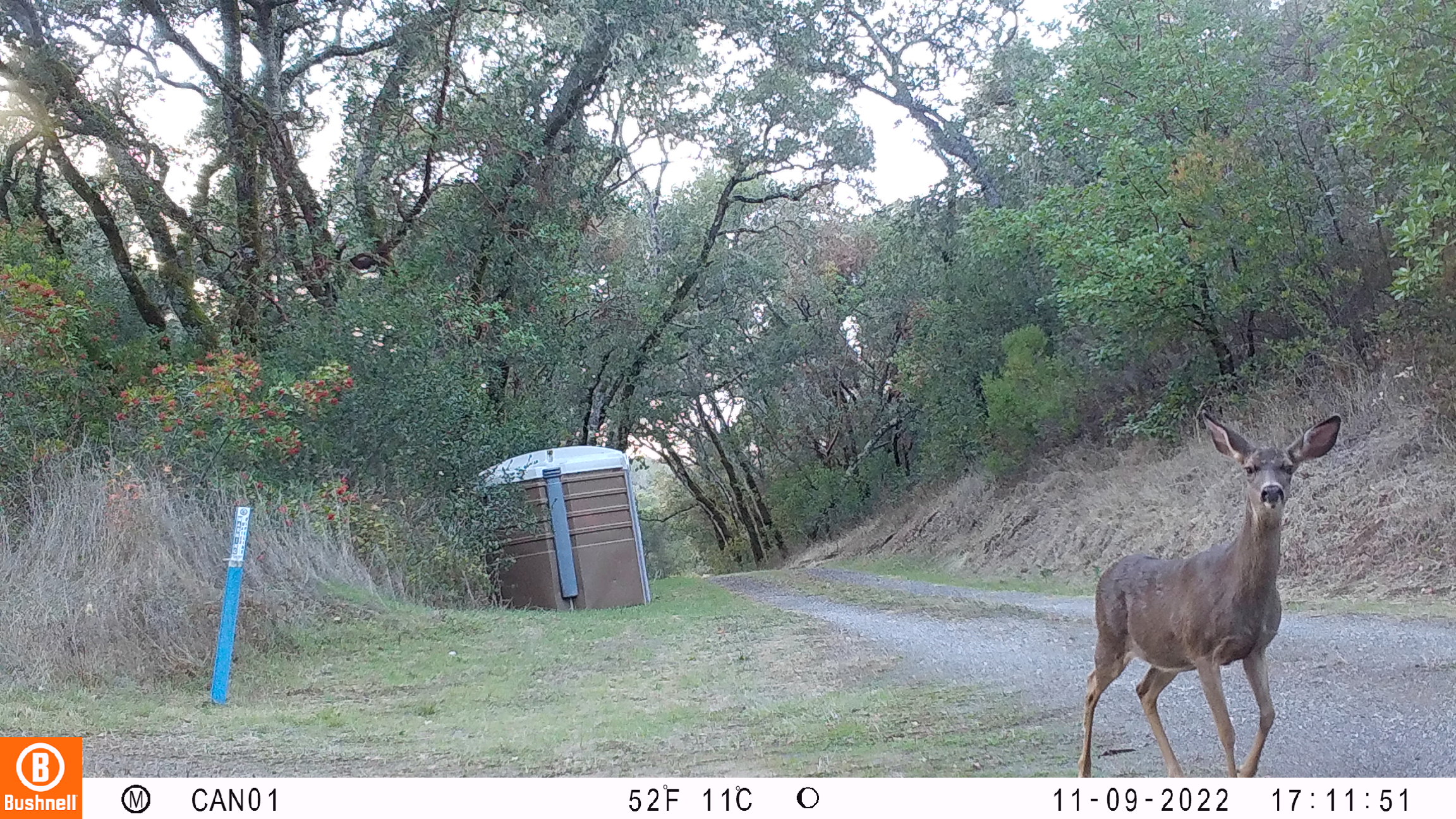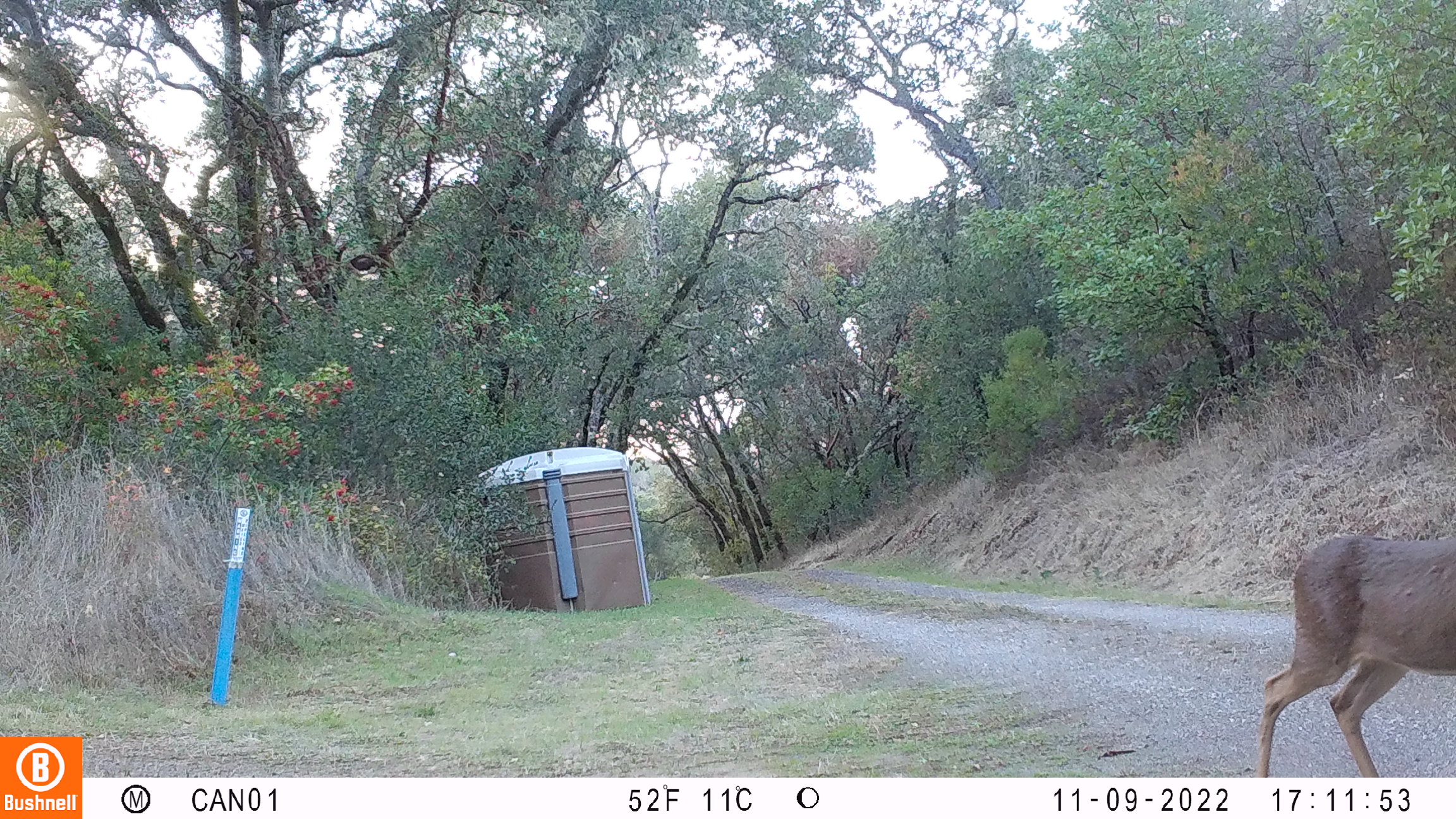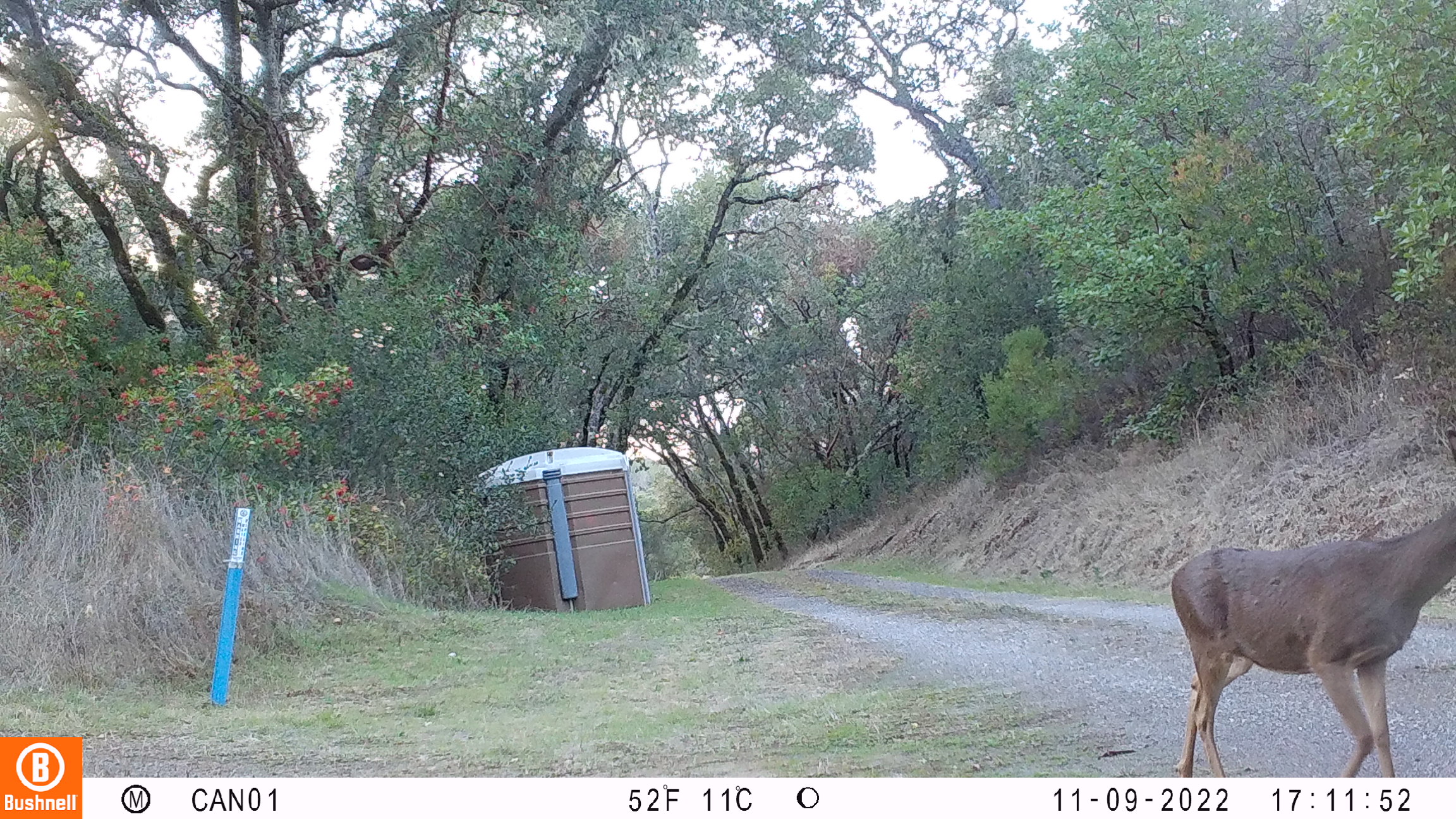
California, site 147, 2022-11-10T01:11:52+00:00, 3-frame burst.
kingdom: Animalia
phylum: Chordata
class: Mammalia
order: Artiodactyla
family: Cervidae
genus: Odocoileus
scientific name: Odocoileus hemionus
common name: mule deer